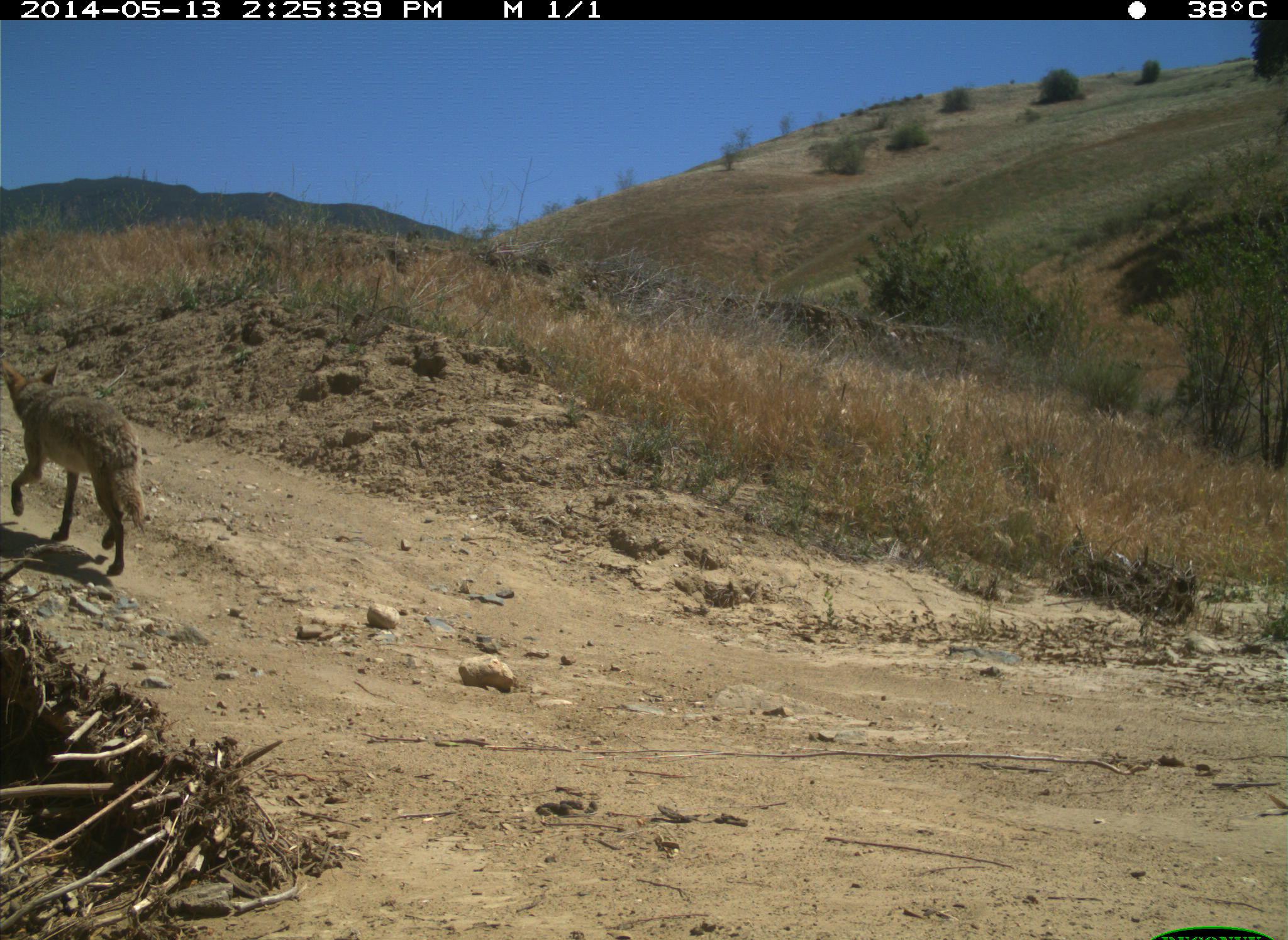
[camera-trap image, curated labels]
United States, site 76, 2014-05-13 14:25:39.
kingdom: Animalia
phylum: Chordata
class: Mammalia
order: Carnivora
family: Canidae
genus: Canis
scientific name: Canis latrans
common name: coyote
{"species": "coyote (Canis latrans)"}